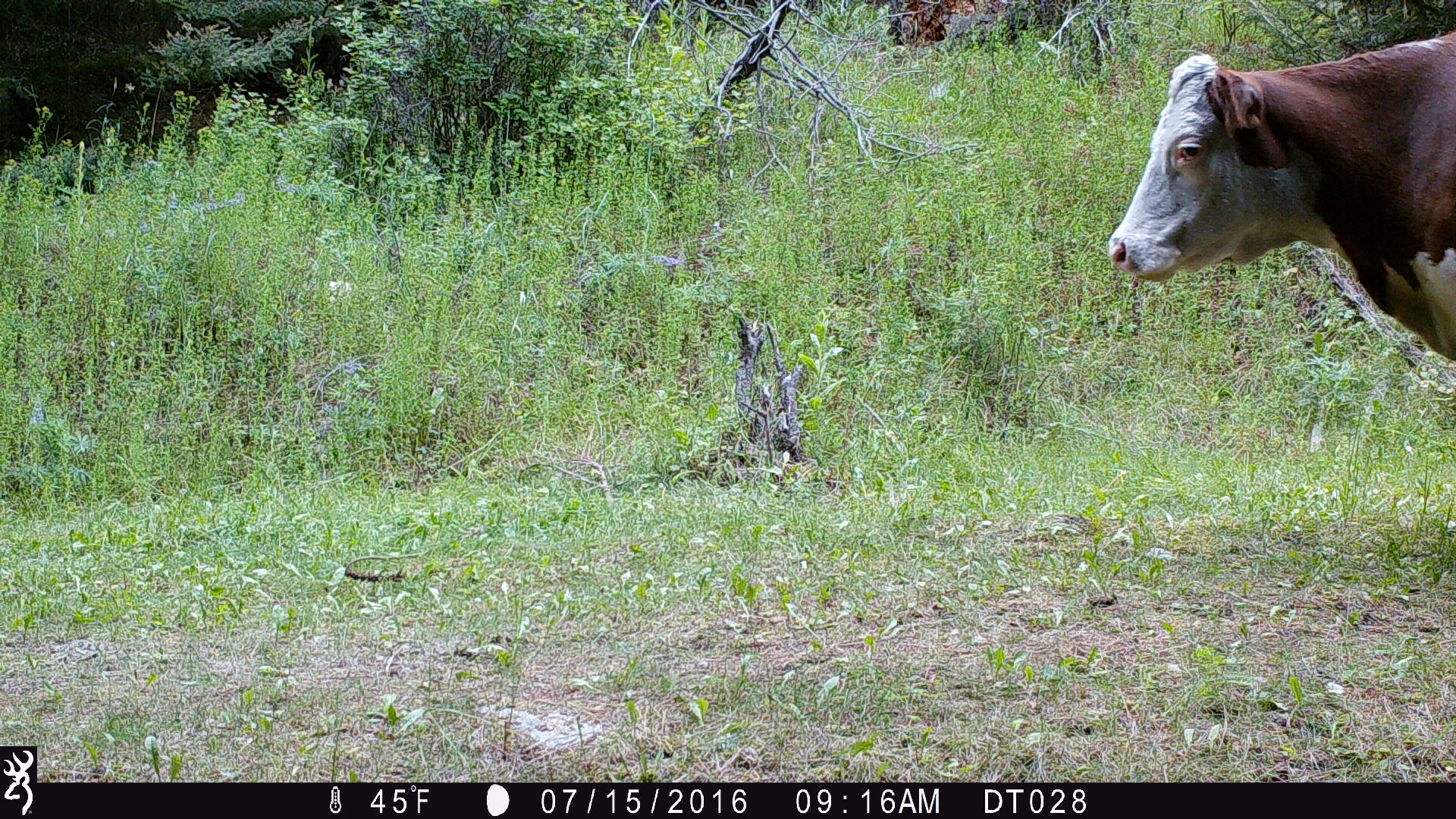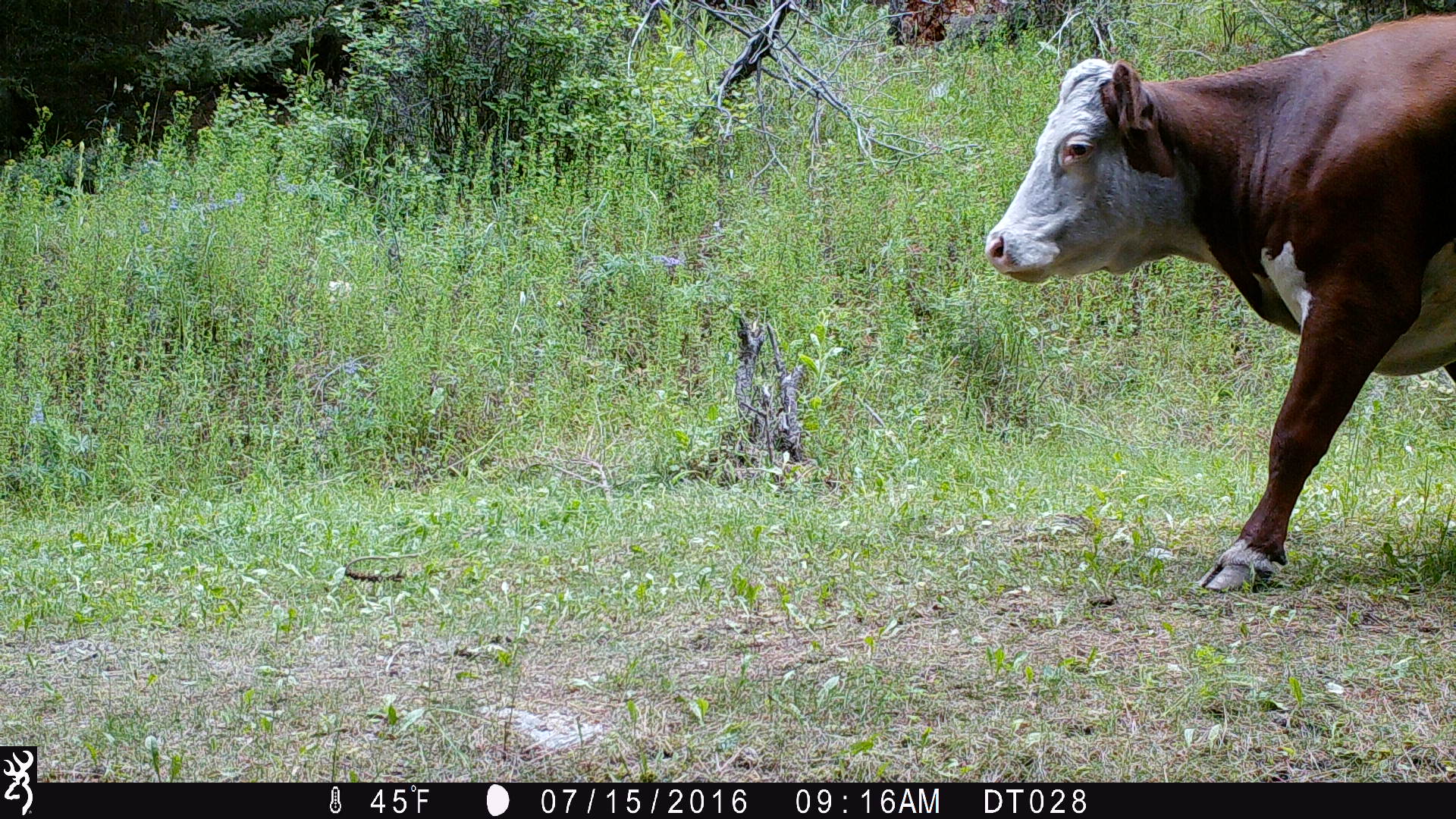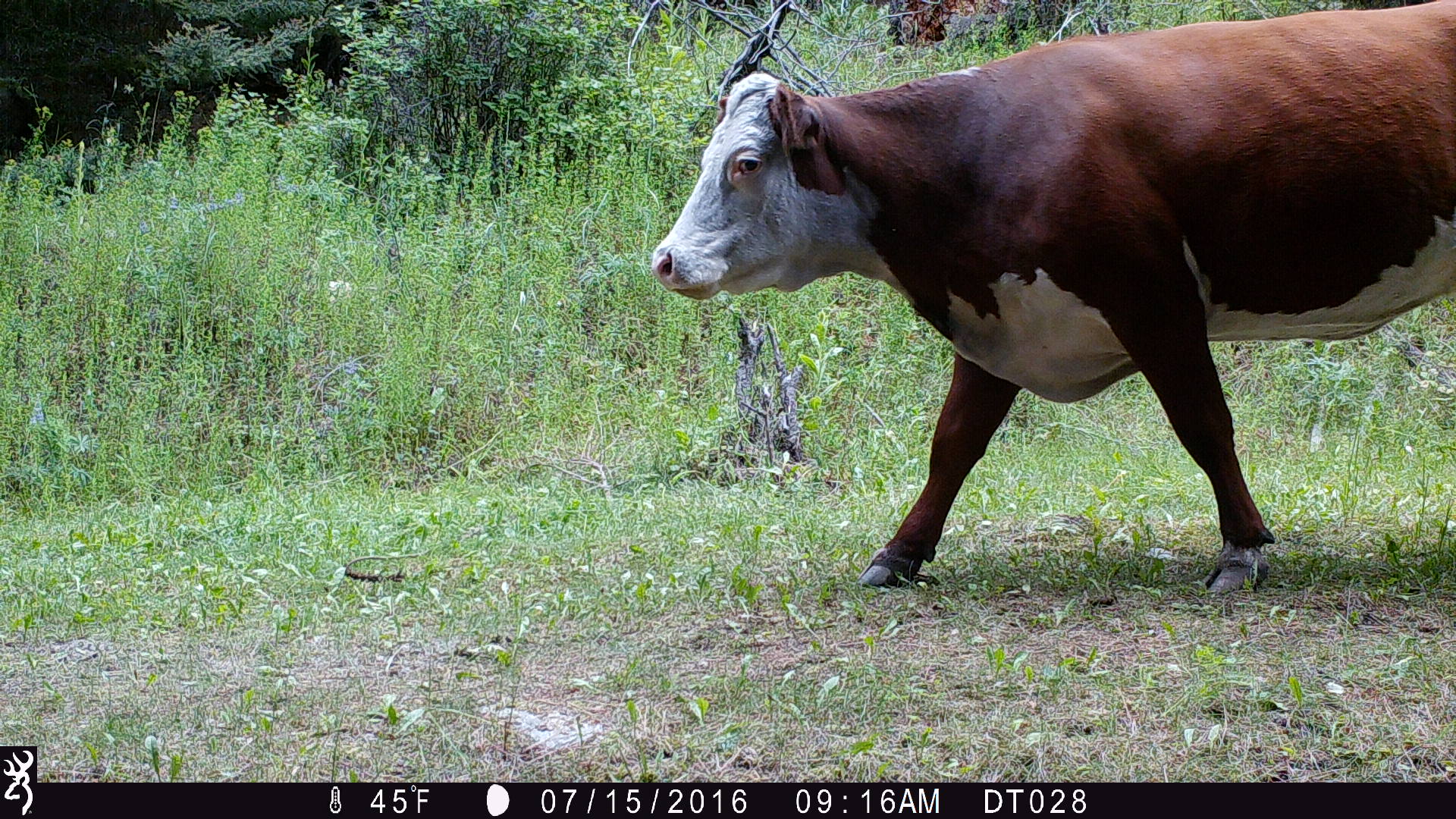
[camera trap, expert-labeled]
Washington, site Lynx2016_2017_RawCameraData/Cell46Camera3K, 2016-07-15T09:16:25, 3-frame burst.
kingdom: Animalia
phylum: Chordata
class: Mammalia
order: Artiodactyla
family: Bovidae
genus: Bos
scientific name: Bos taurus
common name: domestic cattle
Domestic cattle (Bos taurus). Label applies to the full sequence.